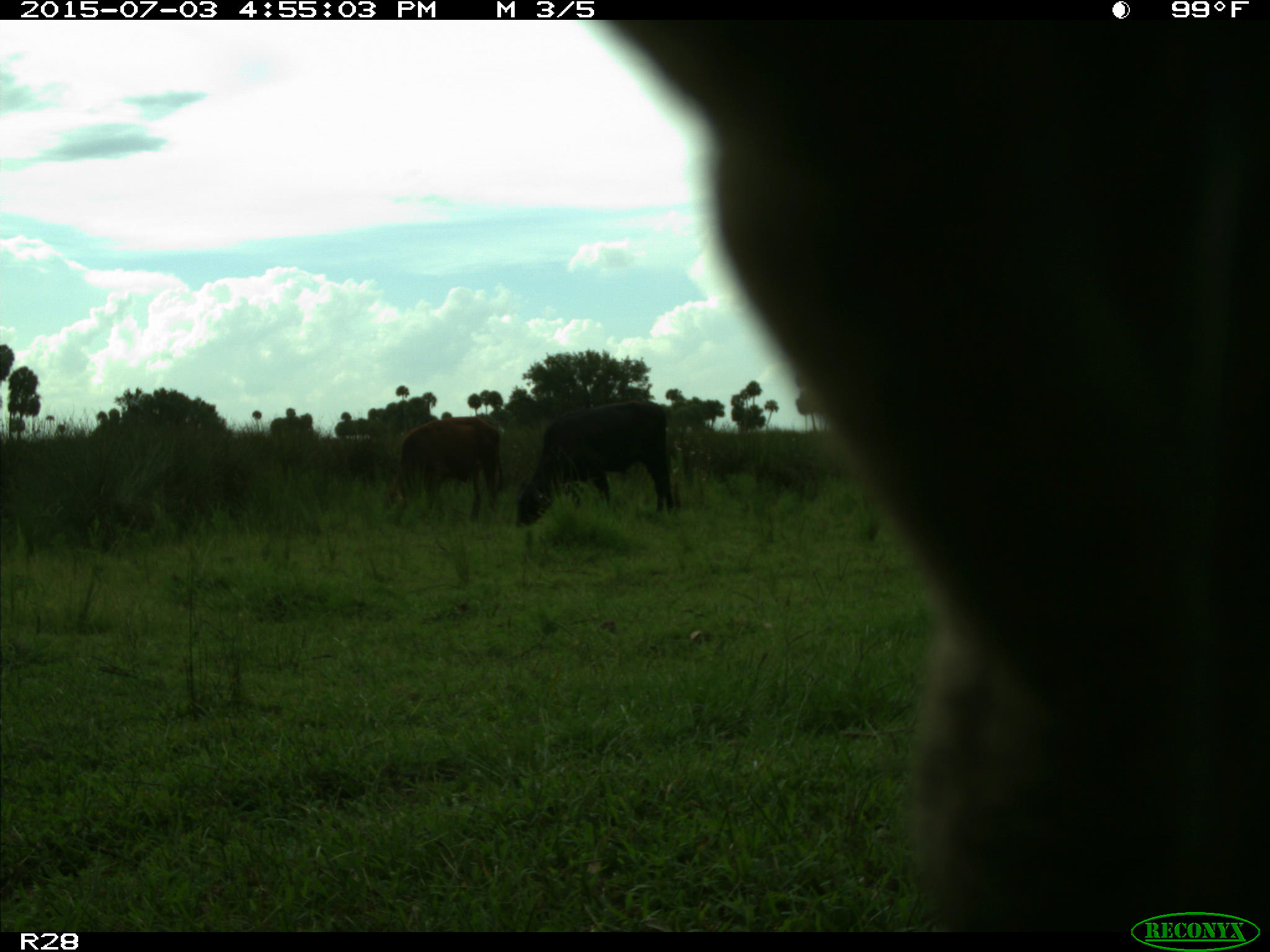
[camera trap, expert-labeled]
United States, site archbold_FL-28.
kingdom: Animalia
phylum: Chordata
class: Mammalia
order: Artiodactyla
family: Bovidae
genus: Bos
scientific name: Bos taurus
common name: domestic cow